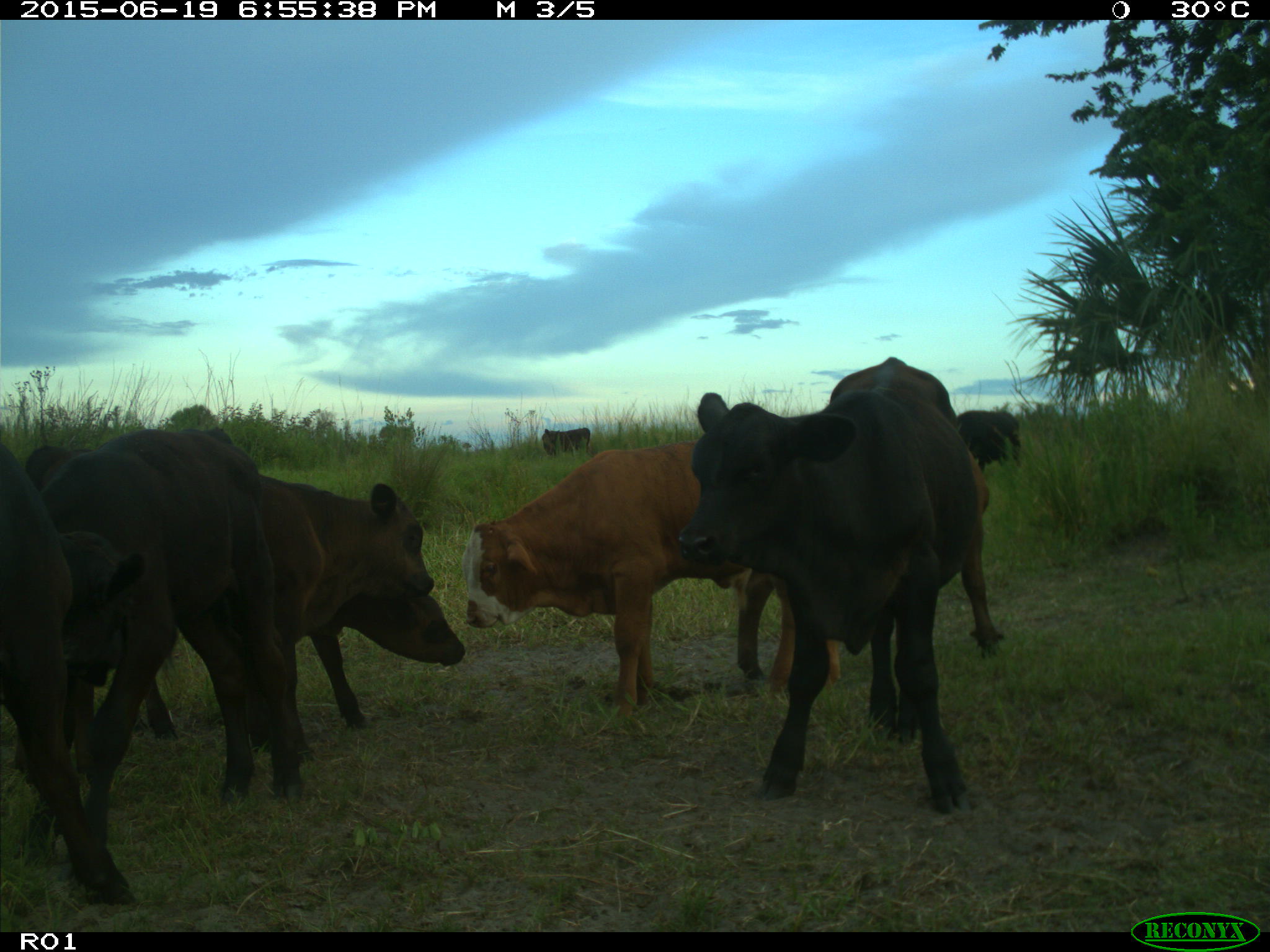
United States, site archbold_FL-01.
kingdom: Animalia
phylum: Chordata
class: Mammalia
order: Artiodactyla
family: Bovidae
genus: Bos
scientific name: Bos taurus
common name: domestic cow